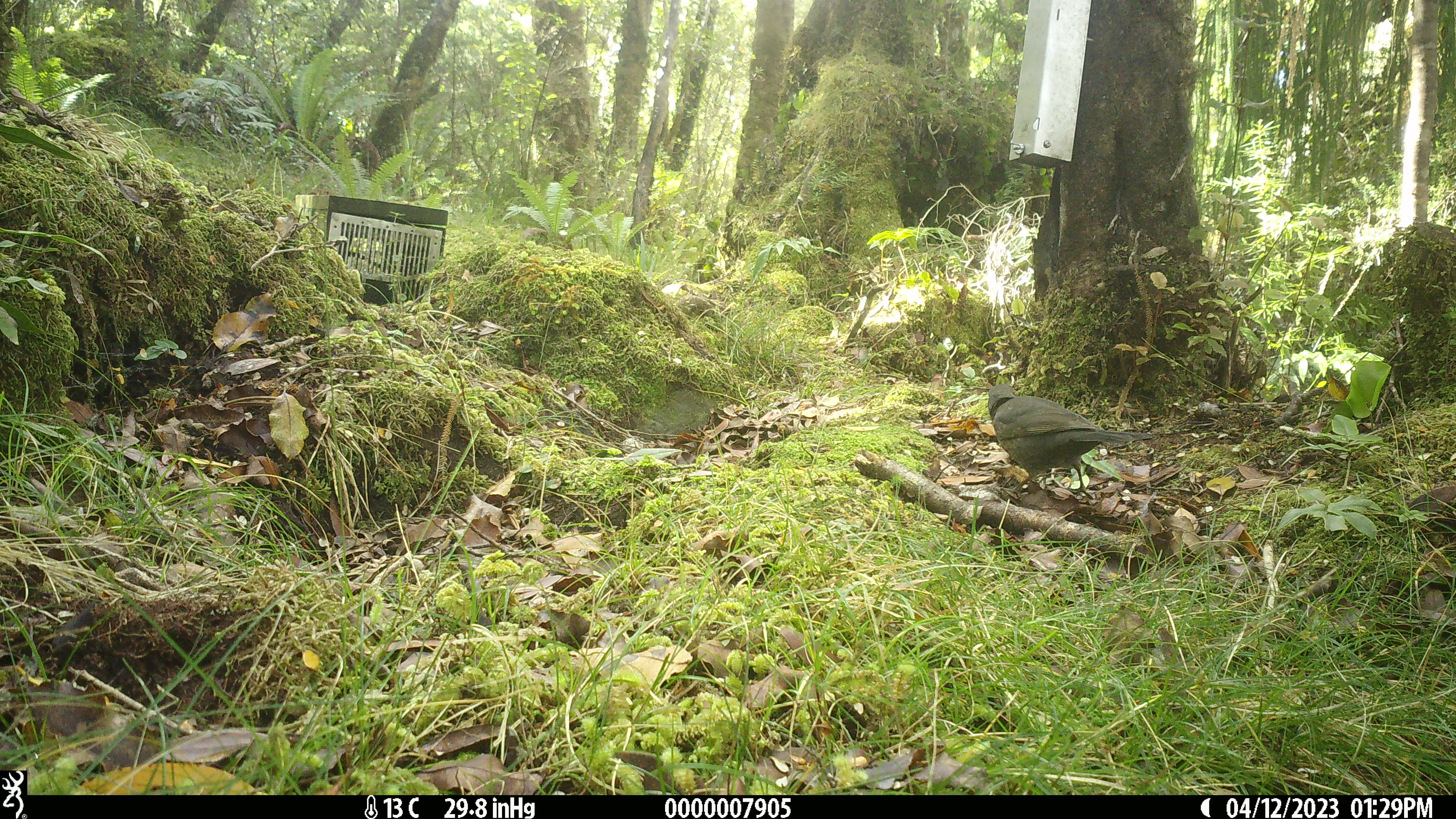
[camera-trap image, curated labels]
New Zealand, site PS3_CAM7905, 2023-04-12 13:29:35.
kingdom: Animalia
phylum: Chordata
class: Aves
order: Passeriformes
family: Turdidae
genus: Turdus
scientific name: Turdus merula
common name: eurasian blackbird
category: blackbird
Blackbird (eurasian blackbird) (Turdus merula).